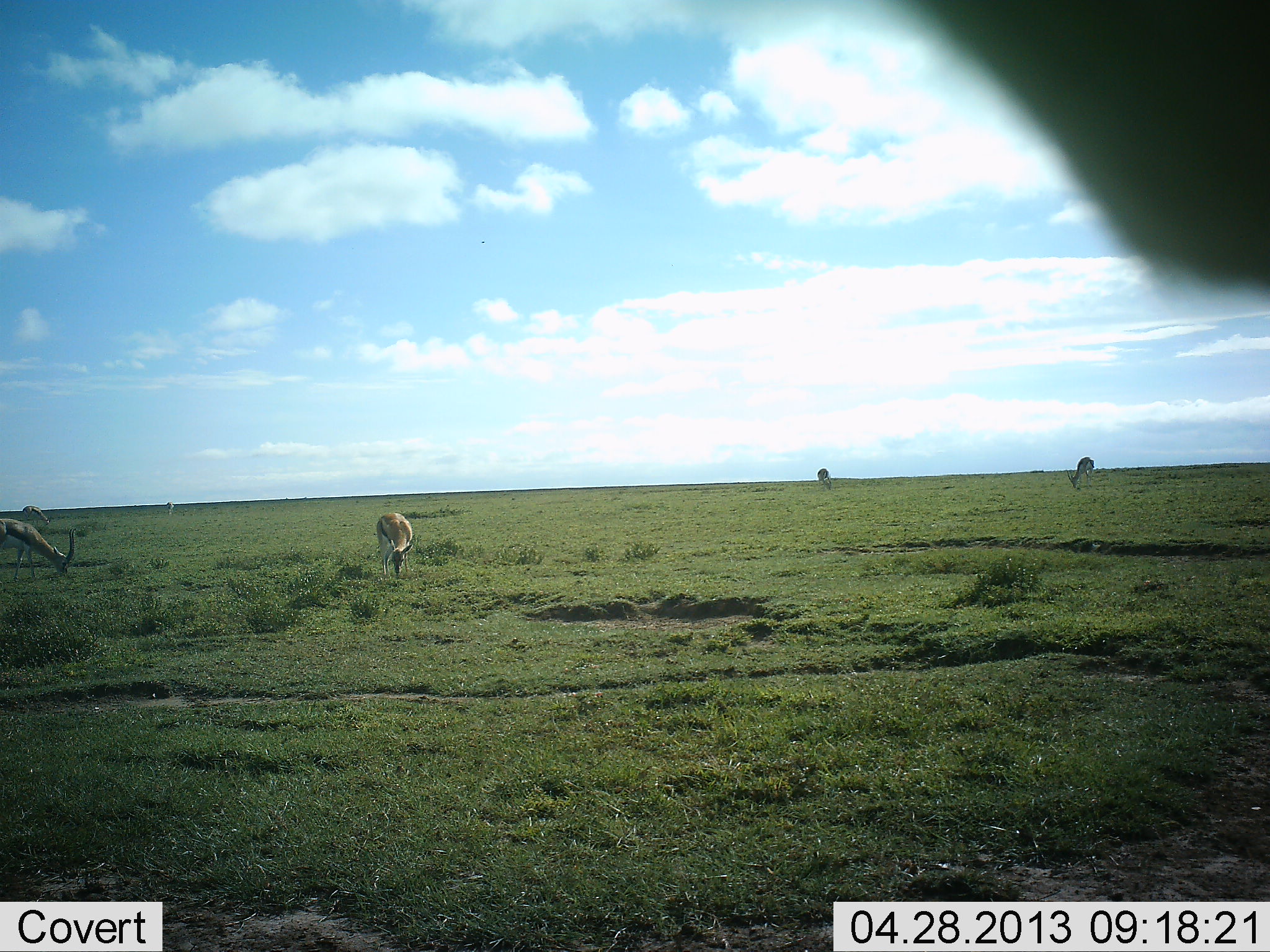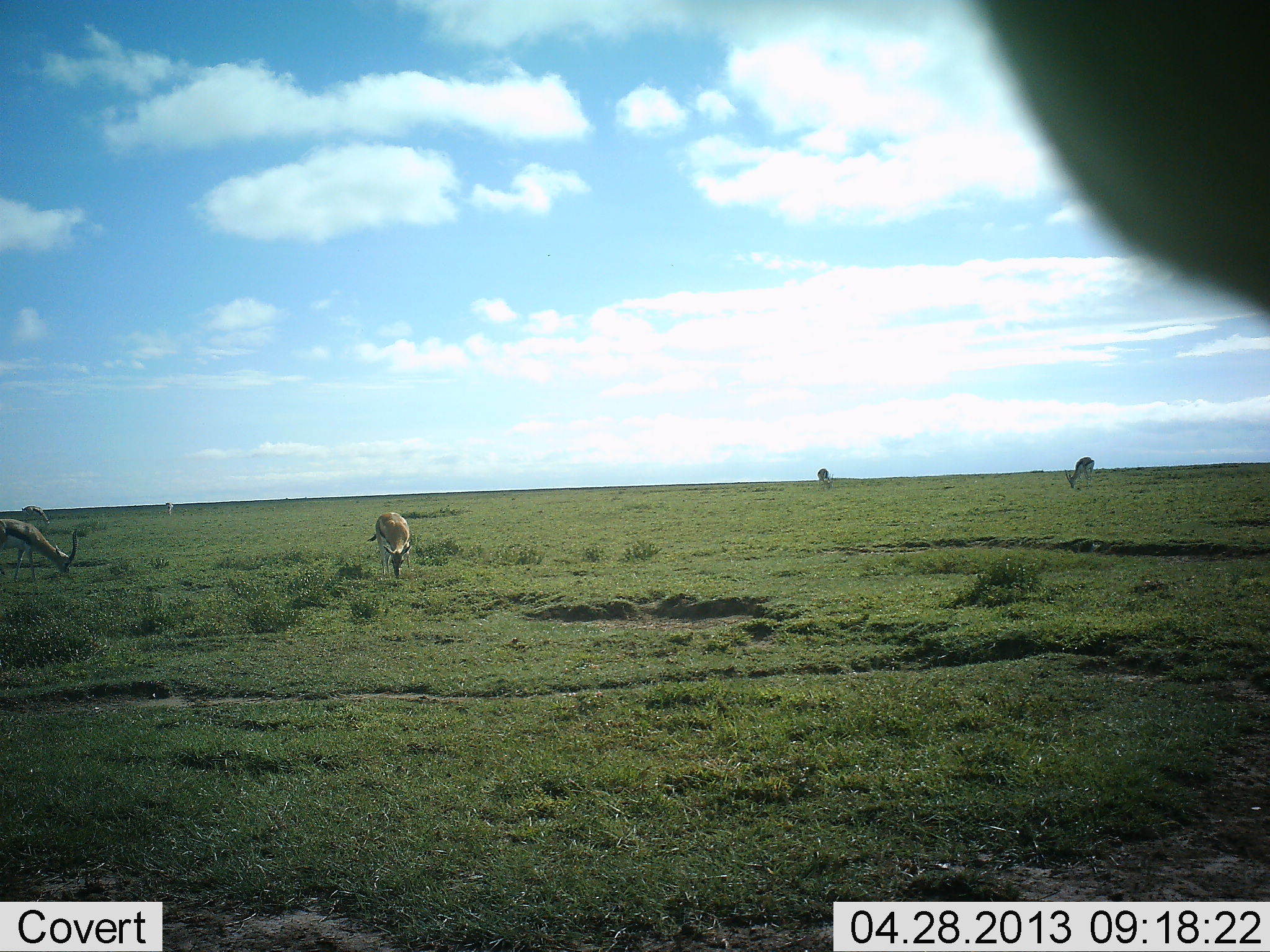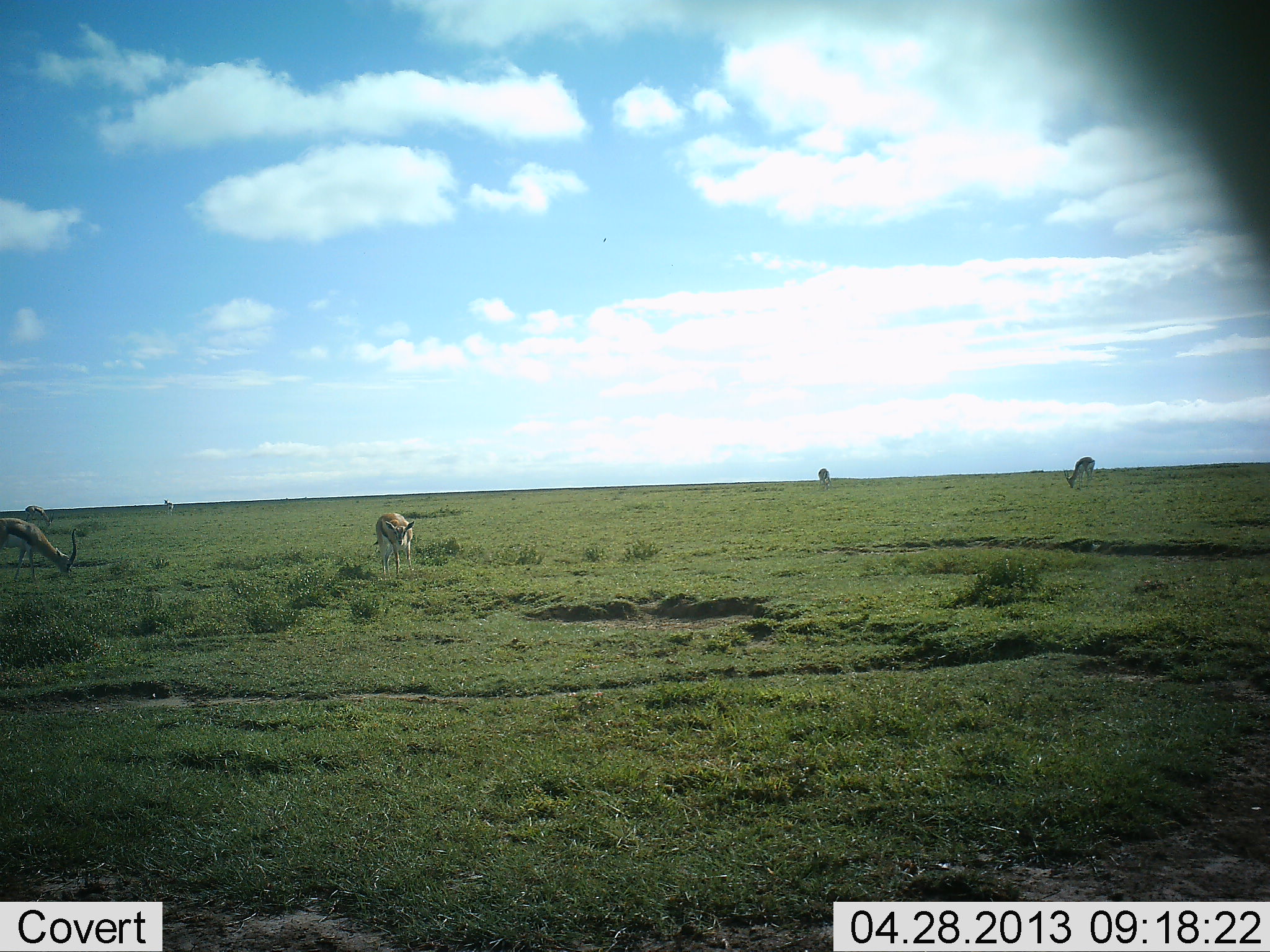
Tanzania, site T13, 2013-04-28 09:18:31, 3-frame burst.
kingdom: Animalia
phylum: Chordata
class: Mammalia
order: Artiodactyla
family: Bovidae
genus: Eudorcas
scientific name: Eudorcas thomsonii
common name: thomson's gazelle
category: gazellethomsons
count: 6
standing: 40%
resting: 0%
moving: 0%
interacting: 0%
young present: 0%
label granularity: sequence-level